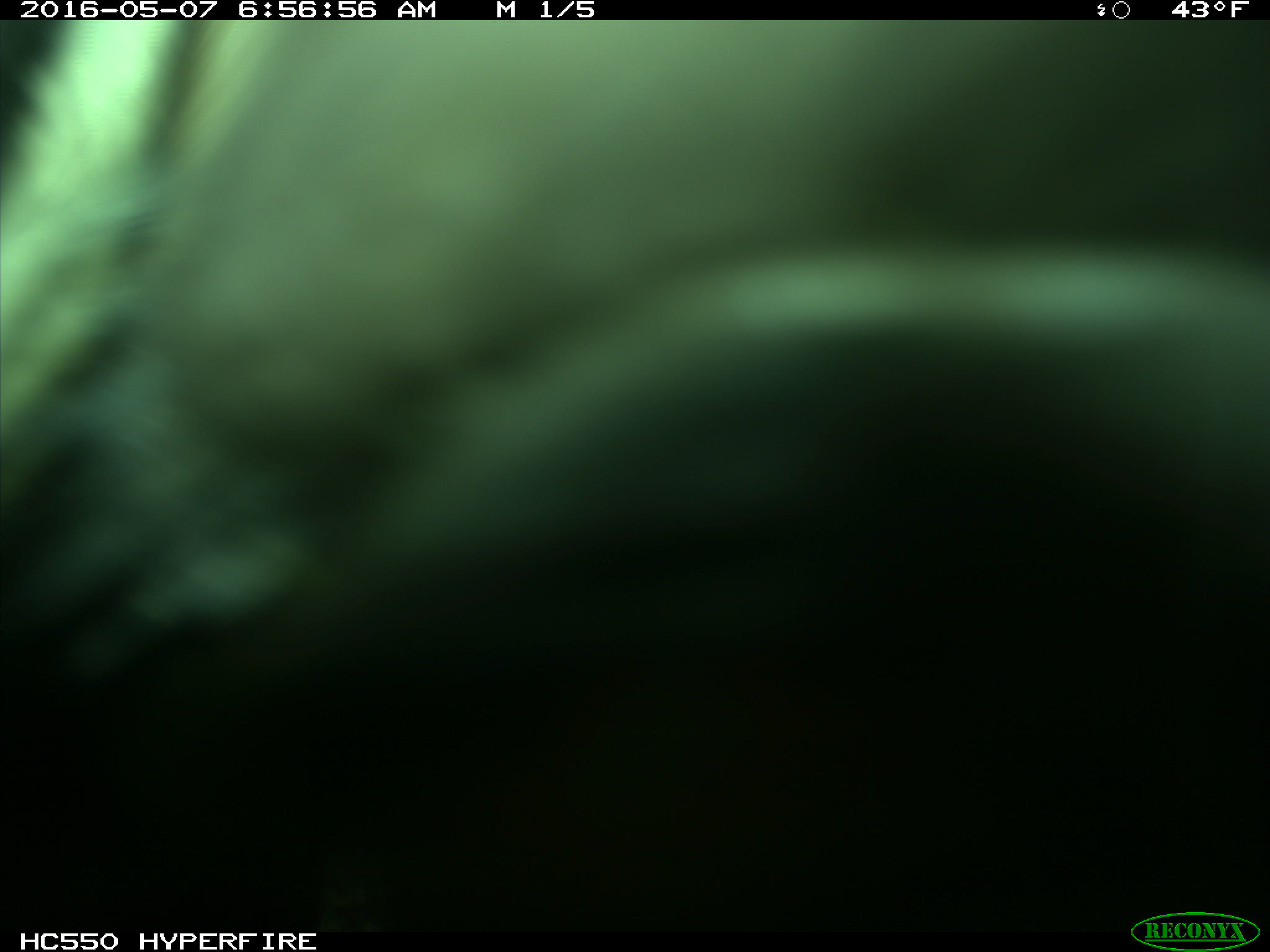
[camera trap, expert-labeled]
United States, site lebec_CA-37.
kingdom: Animalia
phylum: Chordata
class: Mammalia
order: Artiodactyla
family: Bovidae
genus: Bos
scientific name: Bos taurus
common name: domestic cow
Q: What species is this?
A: Bos taurus (domestic cow).